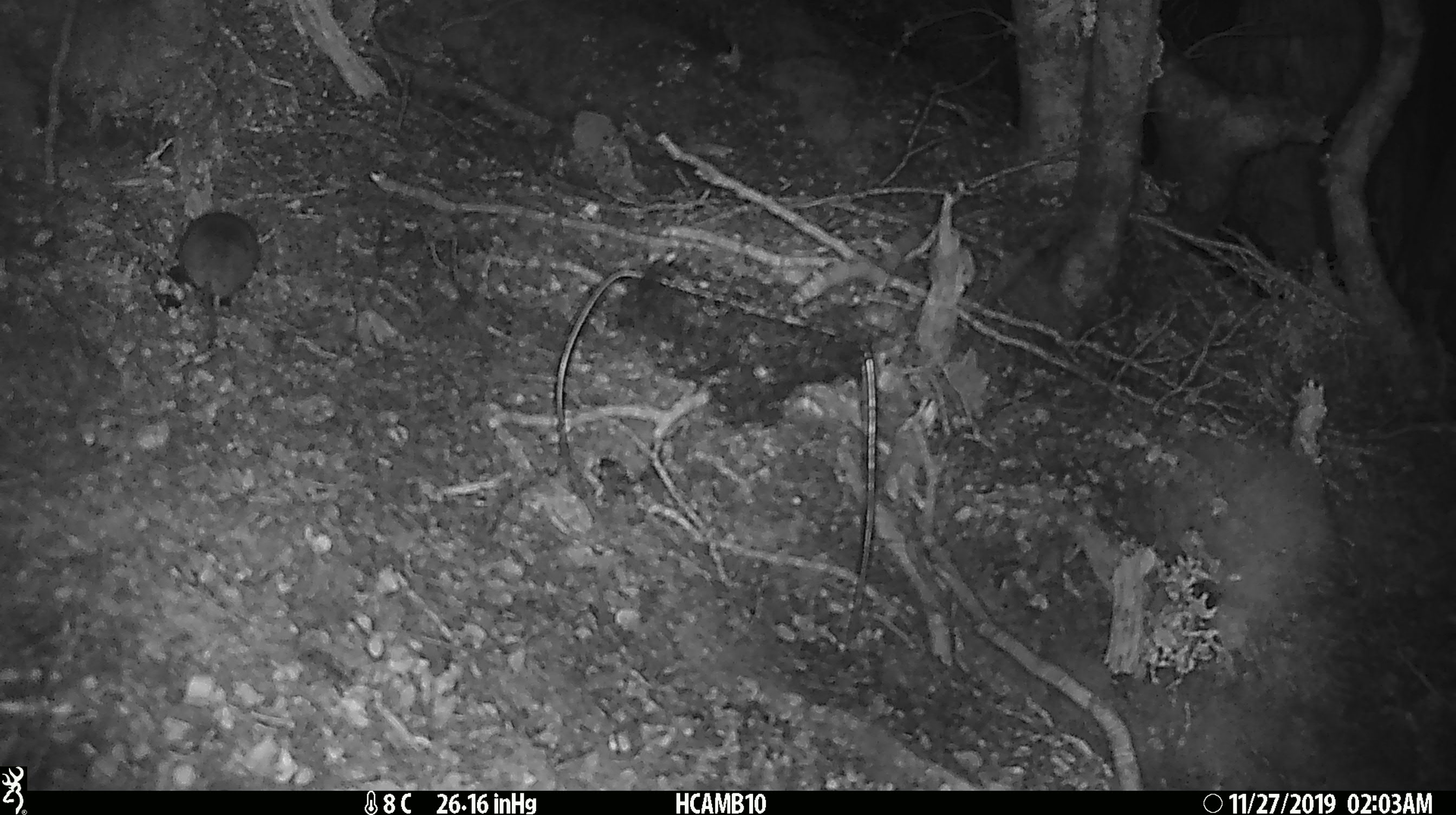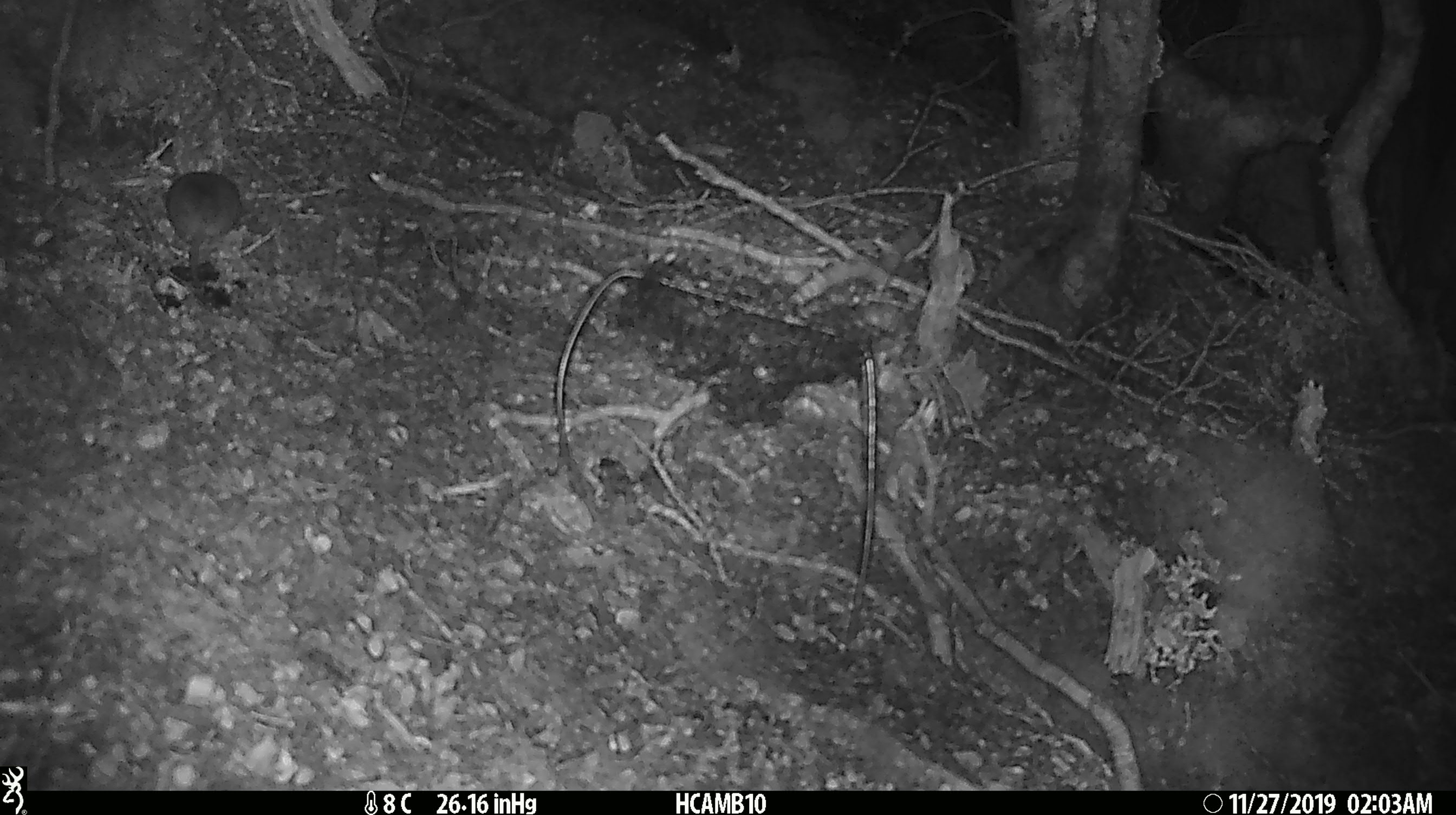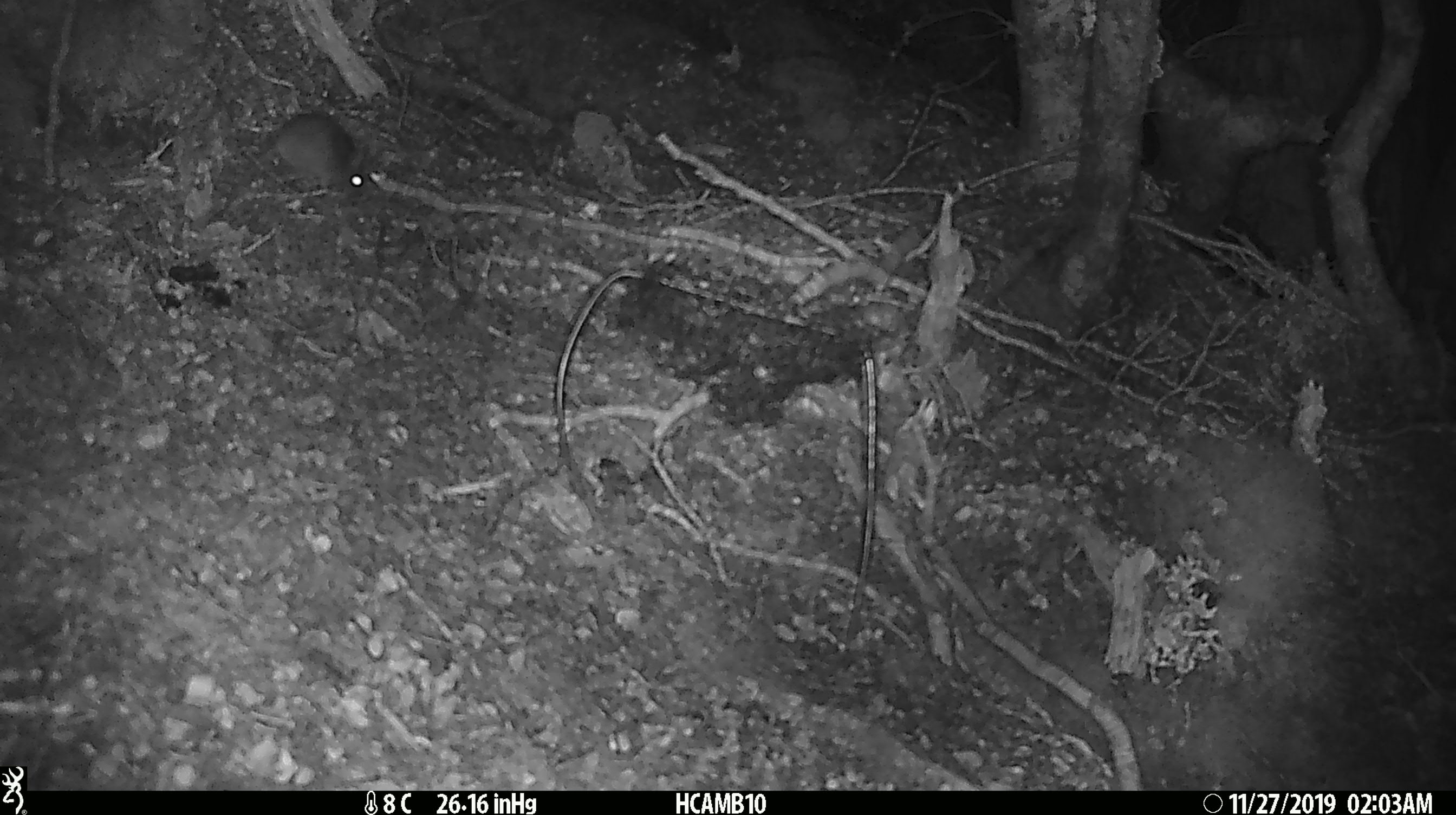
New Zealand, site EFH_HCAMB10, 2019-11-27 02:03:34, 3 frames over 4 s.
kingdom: Animalia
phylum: Chordata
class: Mammalia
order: Rodentia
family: Muridae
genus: Mus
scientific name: Mus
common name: mouse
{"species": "mouse (Mus)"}